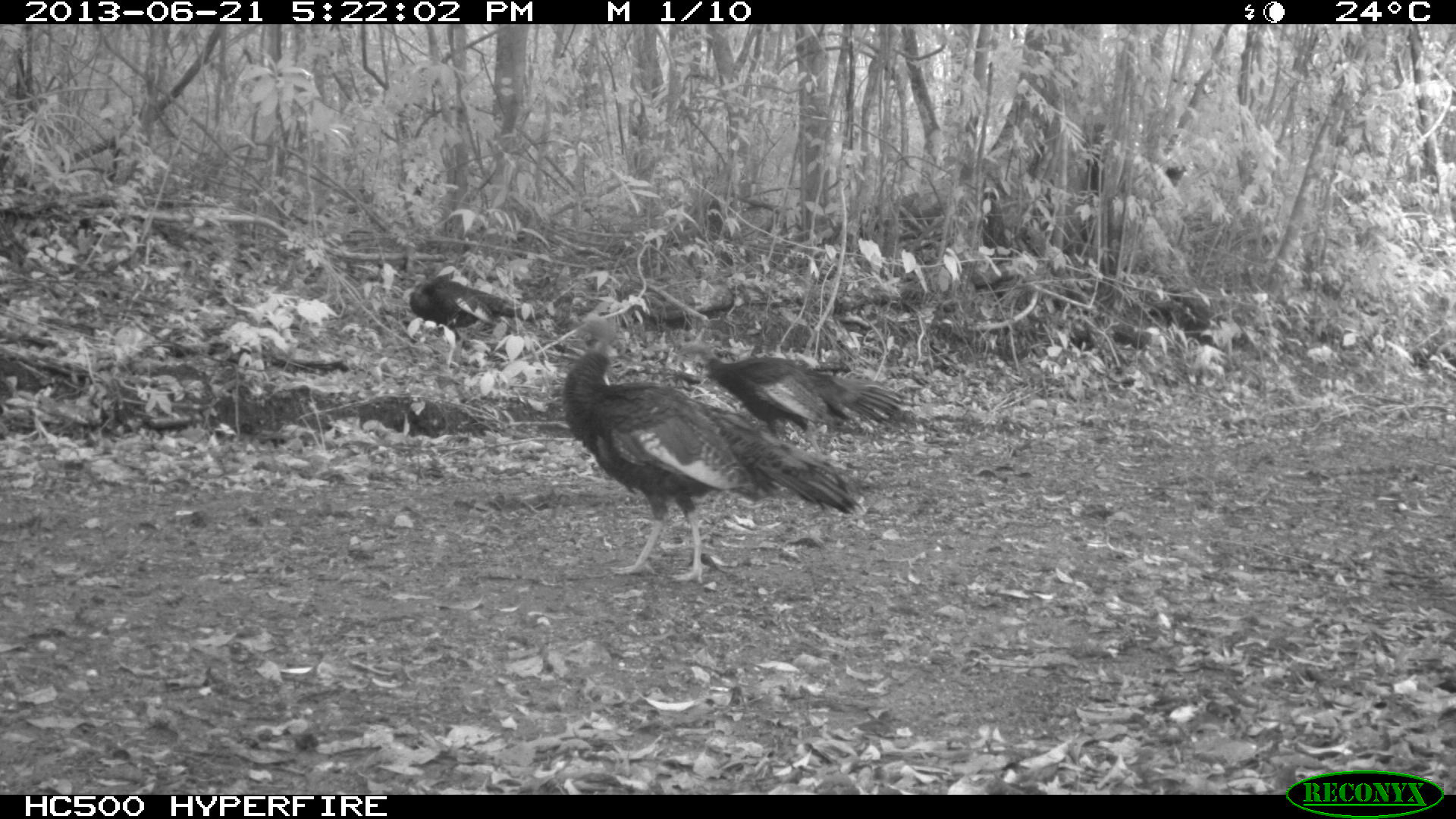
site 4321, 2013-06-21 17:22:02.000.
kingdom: Animalia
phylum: Chordata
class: Aves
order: Galliformes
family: Phasianidae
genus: Meleagris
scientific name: Meleagris ocellata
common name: ocellated turkey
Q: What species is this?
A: Meleagris ocellata (ocellated turkey).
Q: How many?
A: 3.